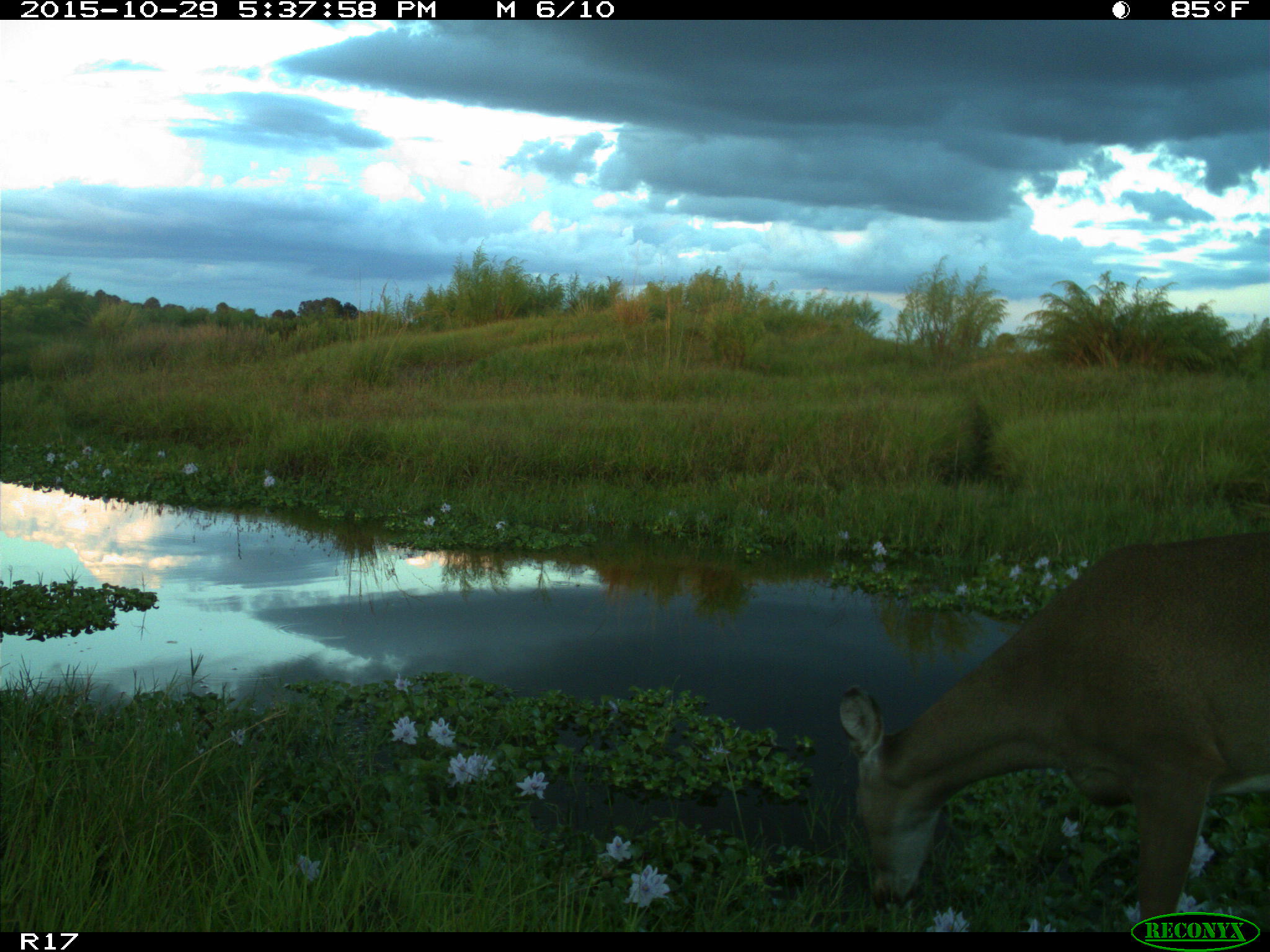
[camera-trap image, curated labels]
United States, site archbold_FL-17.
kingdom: Animalia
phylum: Chordata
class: Mammalia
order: Artiodactyla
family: Cervidae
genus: Odocoileus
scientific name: Odocoileus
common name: deer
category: unidentified deer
Unidentified deer (deer) (Odocoileus).